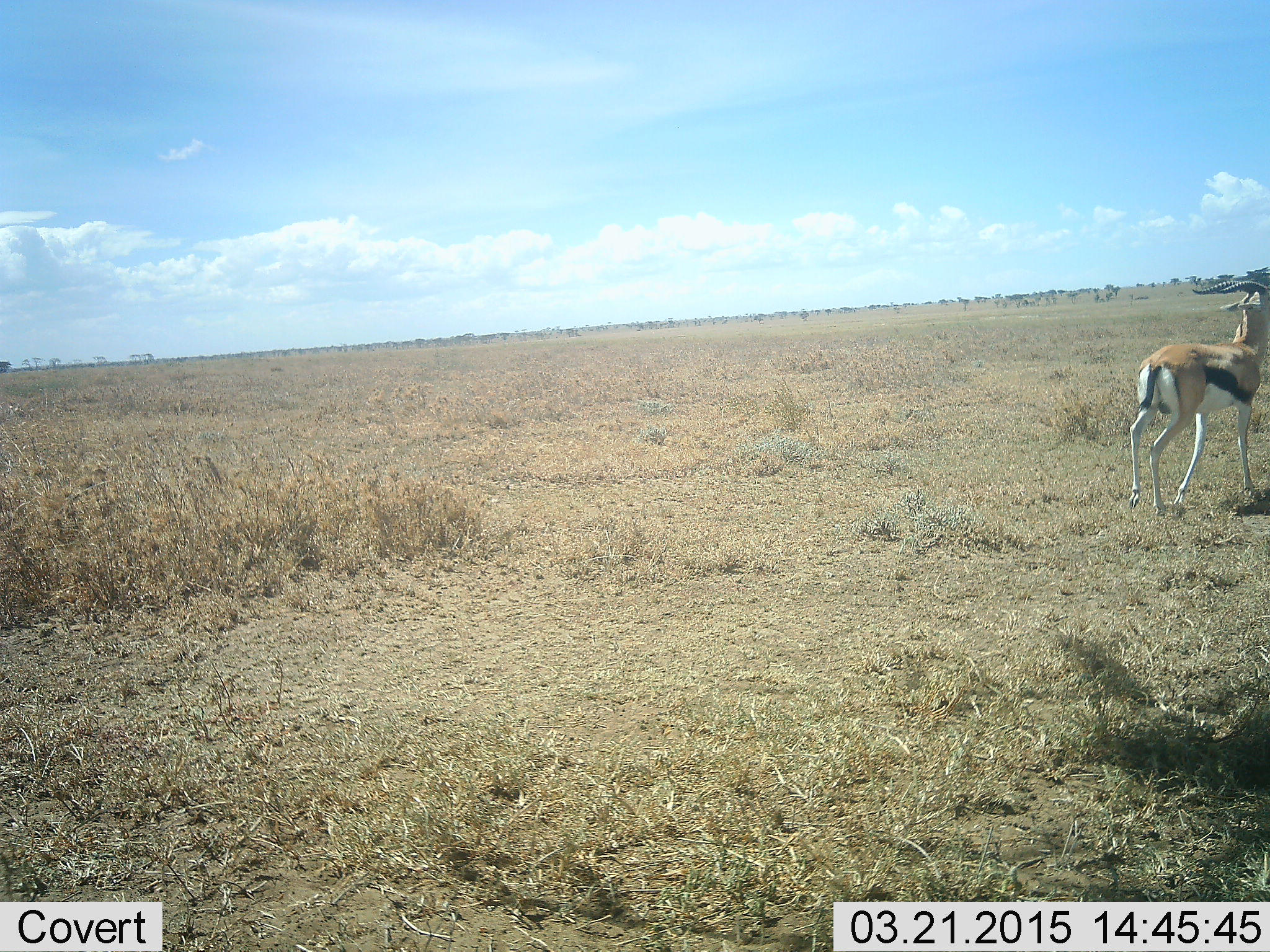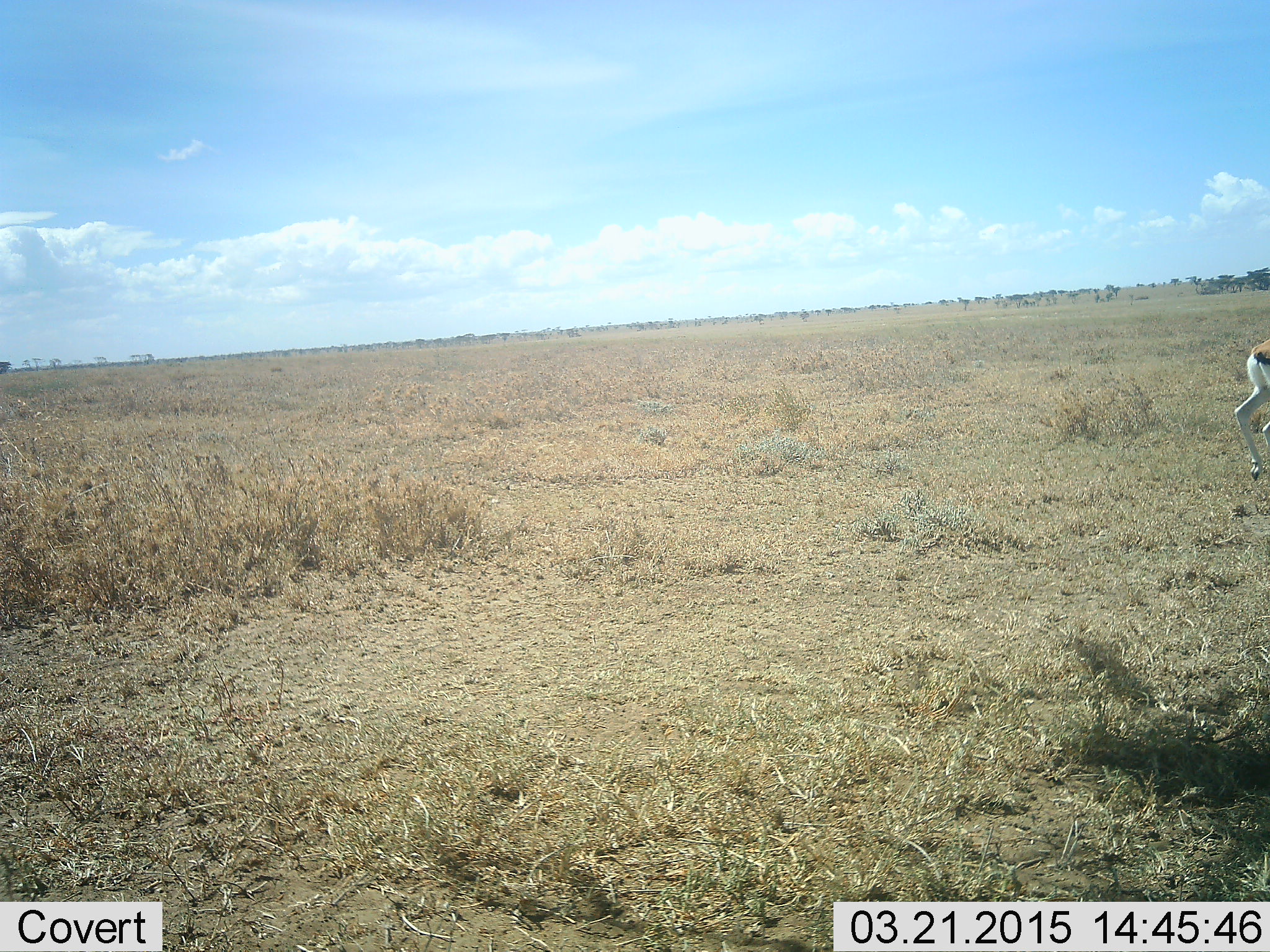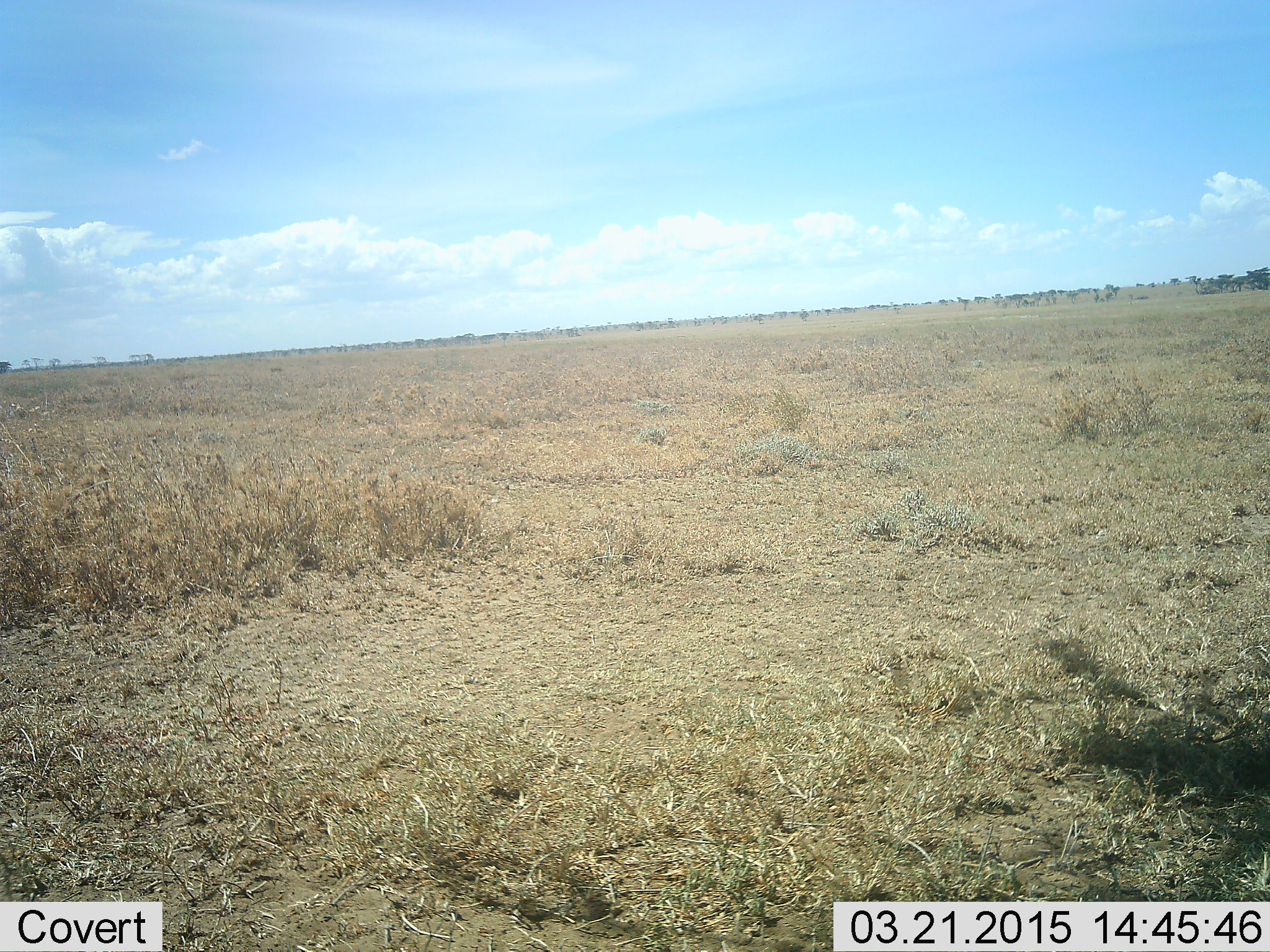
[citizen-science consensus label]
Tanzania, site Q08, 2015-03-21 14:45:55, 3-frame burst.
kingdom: Animalia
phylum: Chordata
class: Mammalia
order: Artiodactyla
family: Bovidae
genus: Eudorcas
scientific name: Eudorcas thomsonii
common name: thomson's gazelle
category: gazellethomsons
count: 1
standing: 0%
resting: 0%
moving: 100%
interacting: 10%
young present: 0%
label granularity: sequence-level